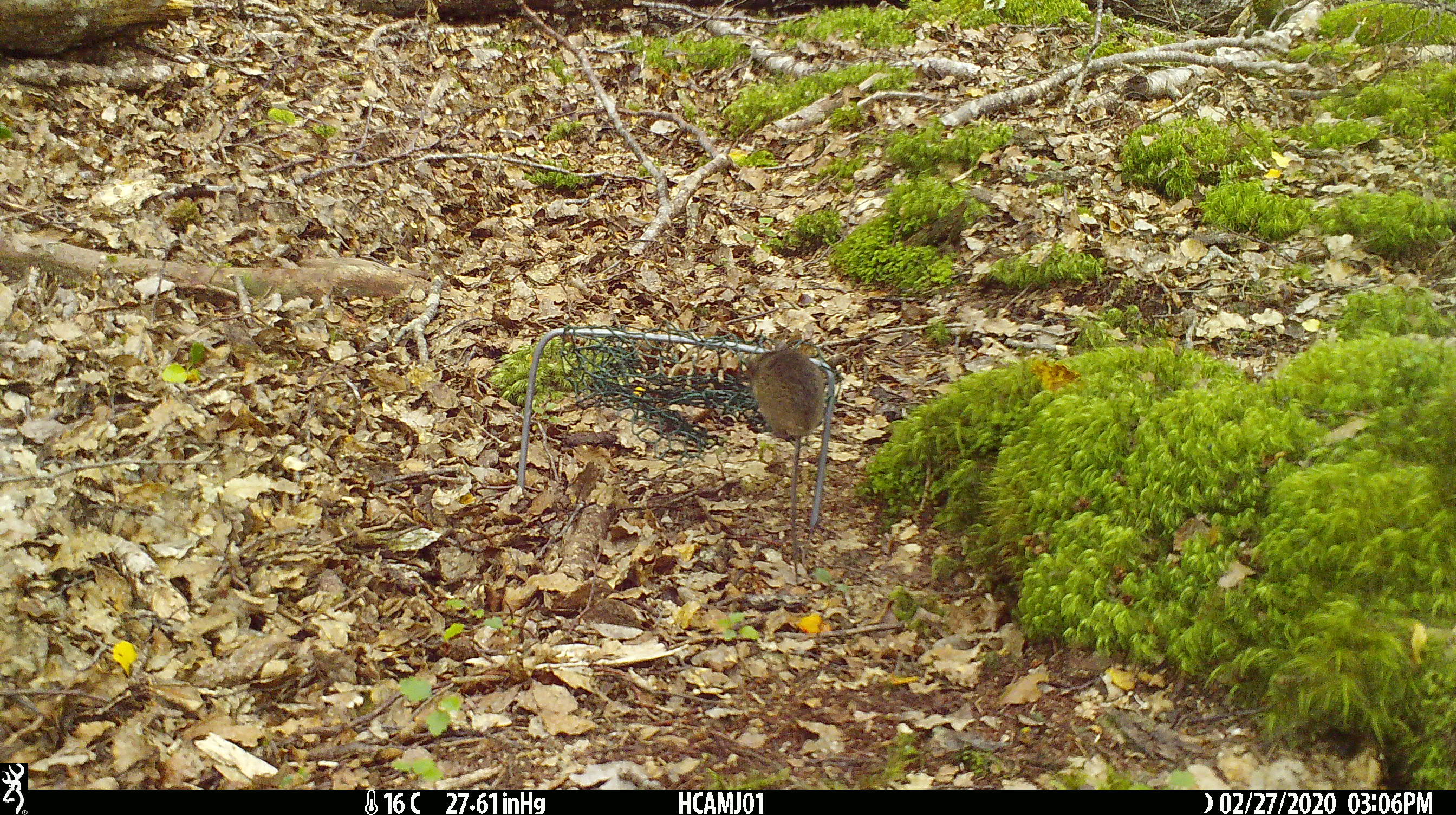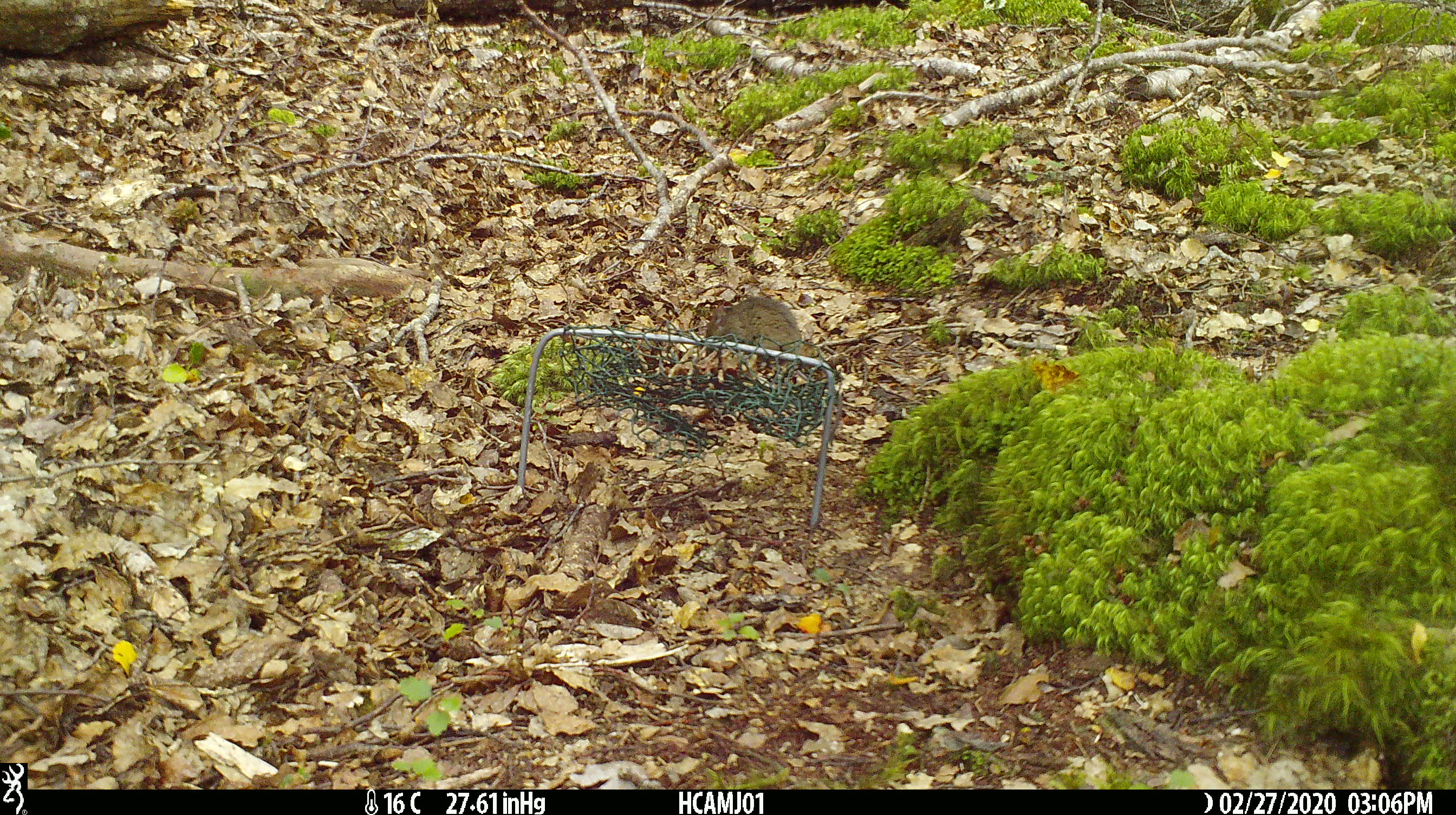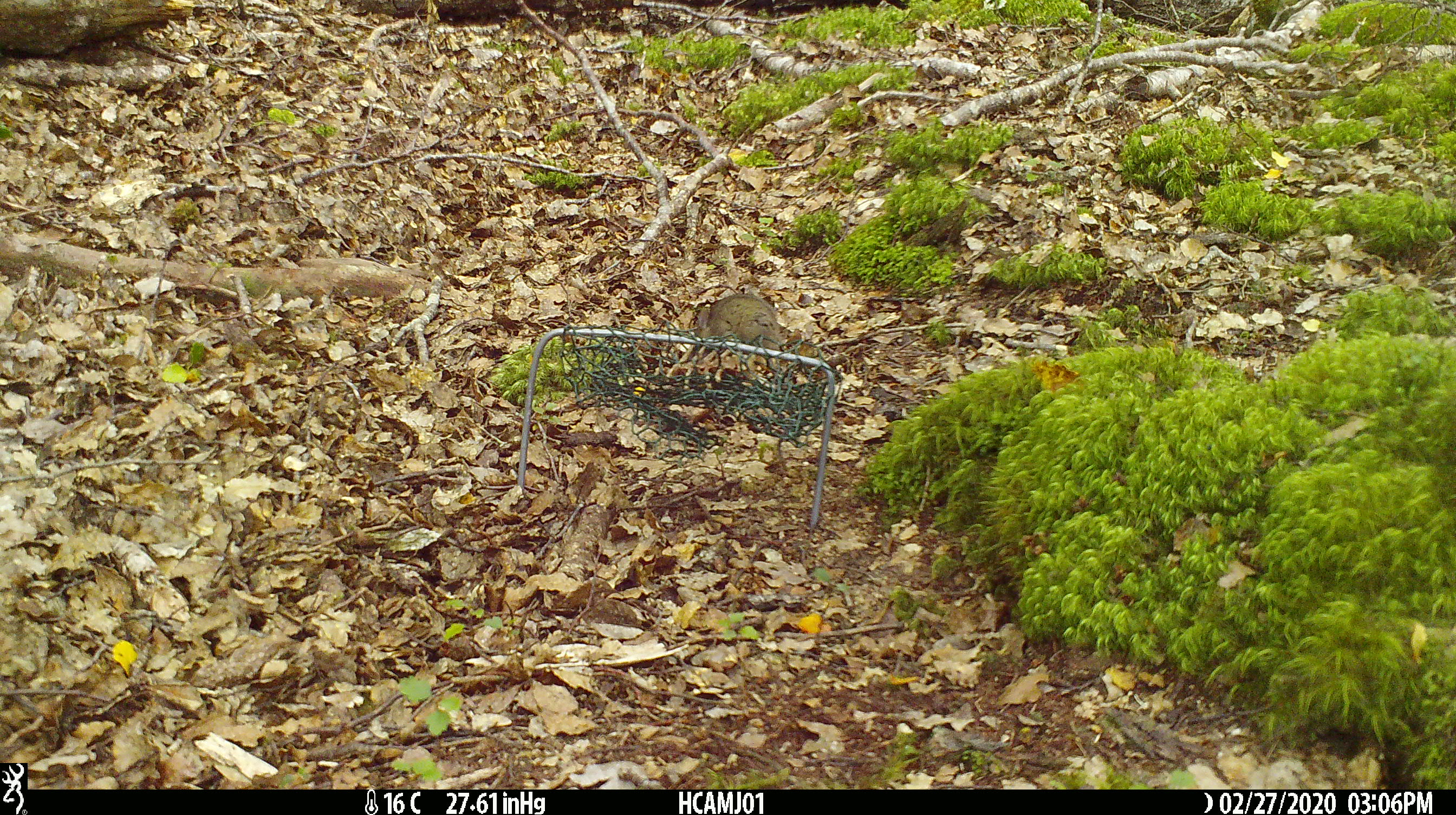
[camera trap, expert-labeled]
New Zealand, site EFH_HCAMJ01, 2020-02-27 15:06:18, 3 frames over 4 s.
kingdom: Animalia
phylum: Chordata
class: Mammalia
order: Rodentia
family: Muridae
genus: Mus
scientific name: Mus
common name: mouse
Mouse (Mus).